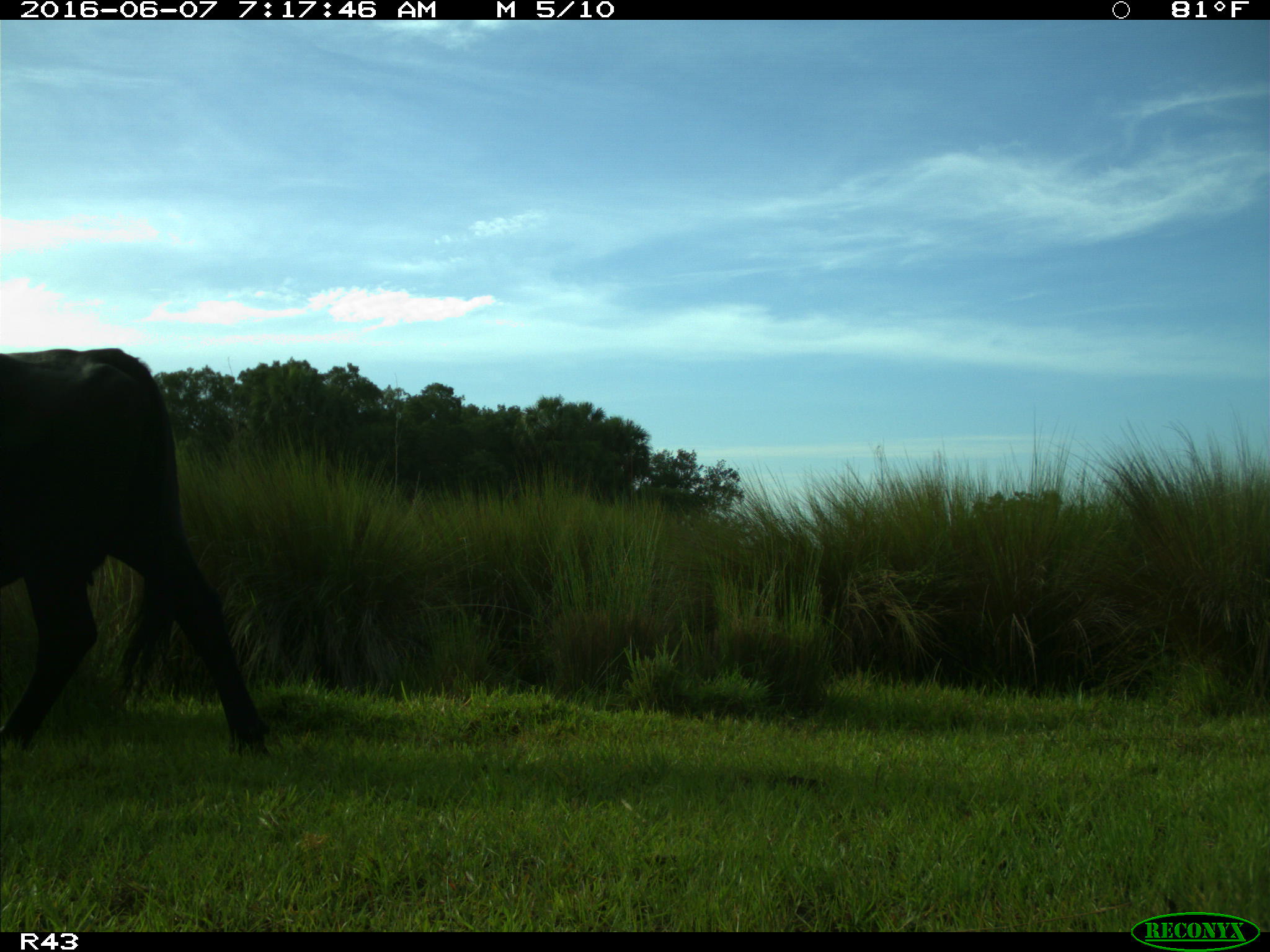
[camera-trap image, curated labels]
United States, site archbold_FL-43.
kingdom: Animalia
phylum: Chordata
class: Mammalia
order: Artiodactyla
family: Bovidae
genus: Bos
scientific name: Bos taurus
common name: domestic cow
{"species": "Bos taurus (domestic cow)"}